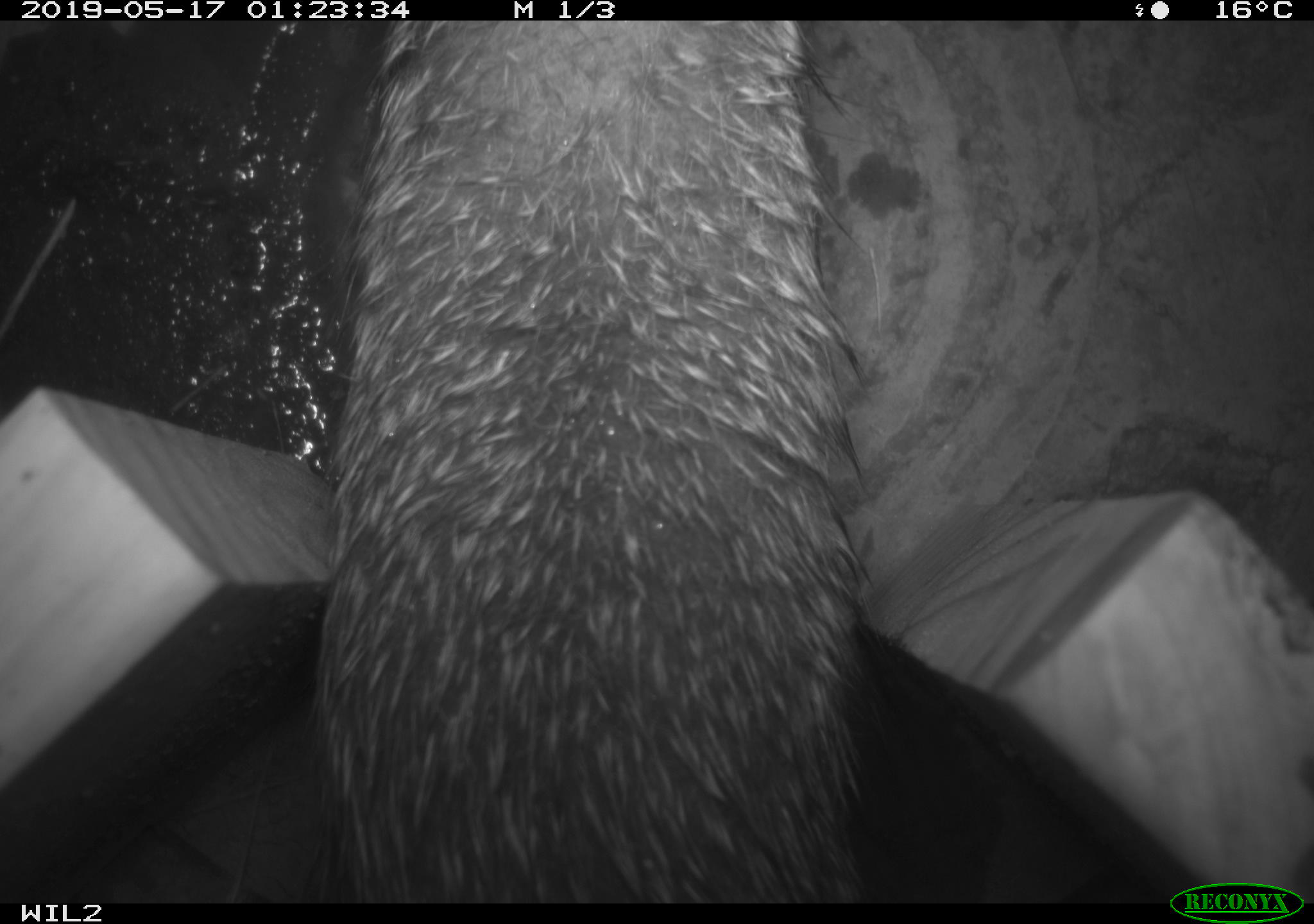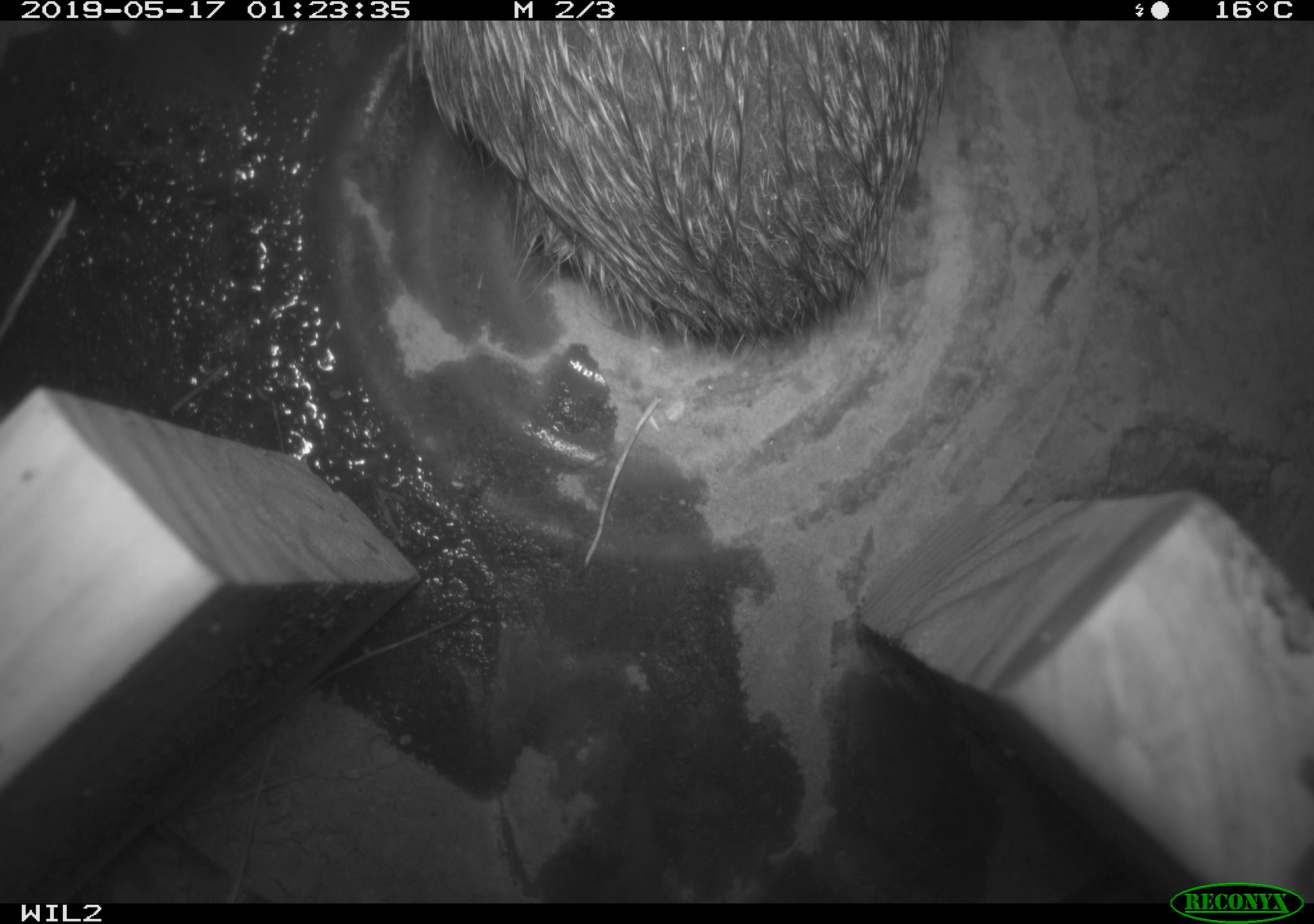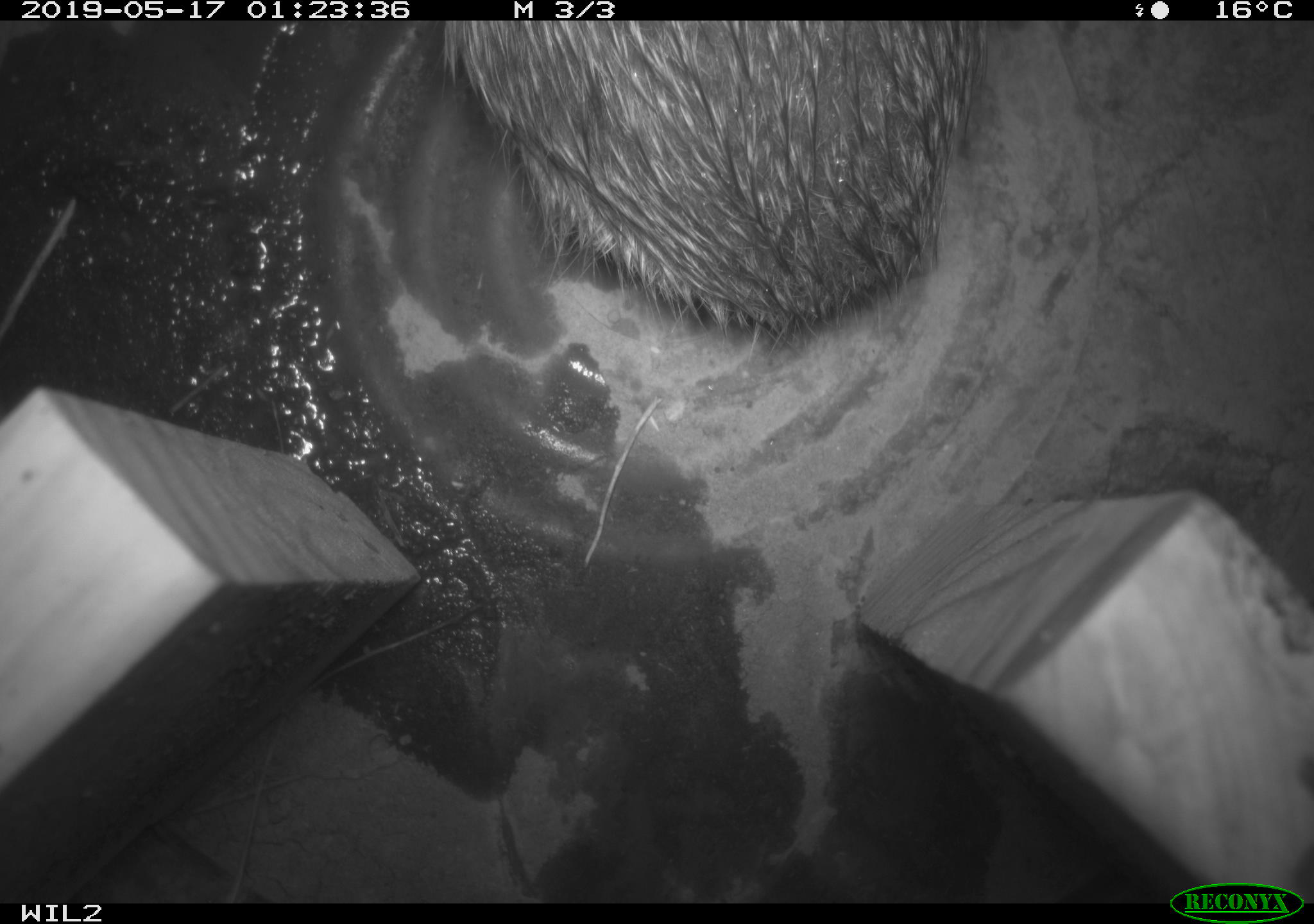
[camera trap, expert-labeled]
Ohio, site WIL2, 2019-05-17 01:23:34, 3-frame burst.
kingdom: Animalia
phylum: Chordata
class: Mammalia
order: Lagomorpha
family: Leporidae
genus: Sylvilagus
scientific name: Sylvilagus floridanus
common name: eastern cottontail